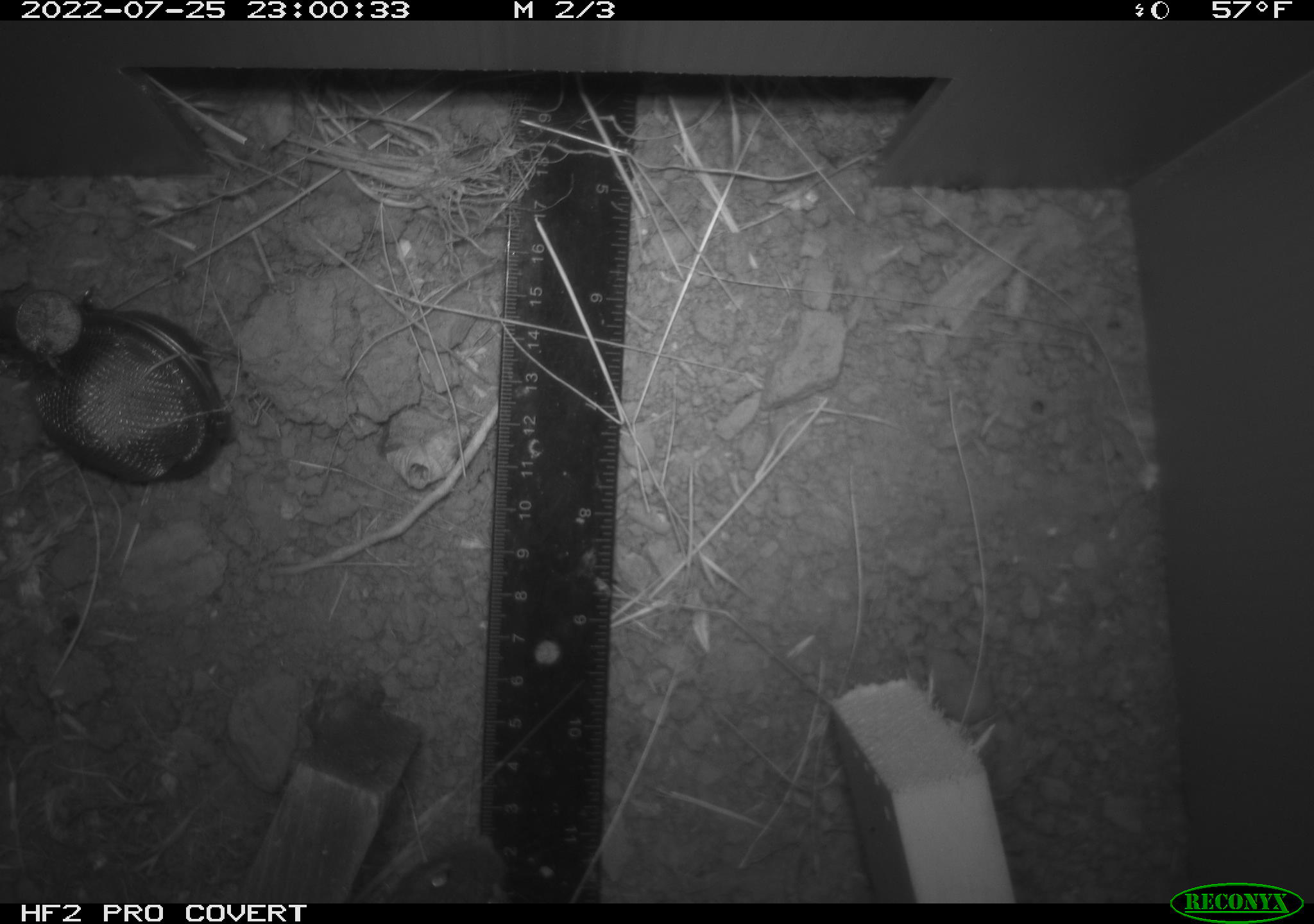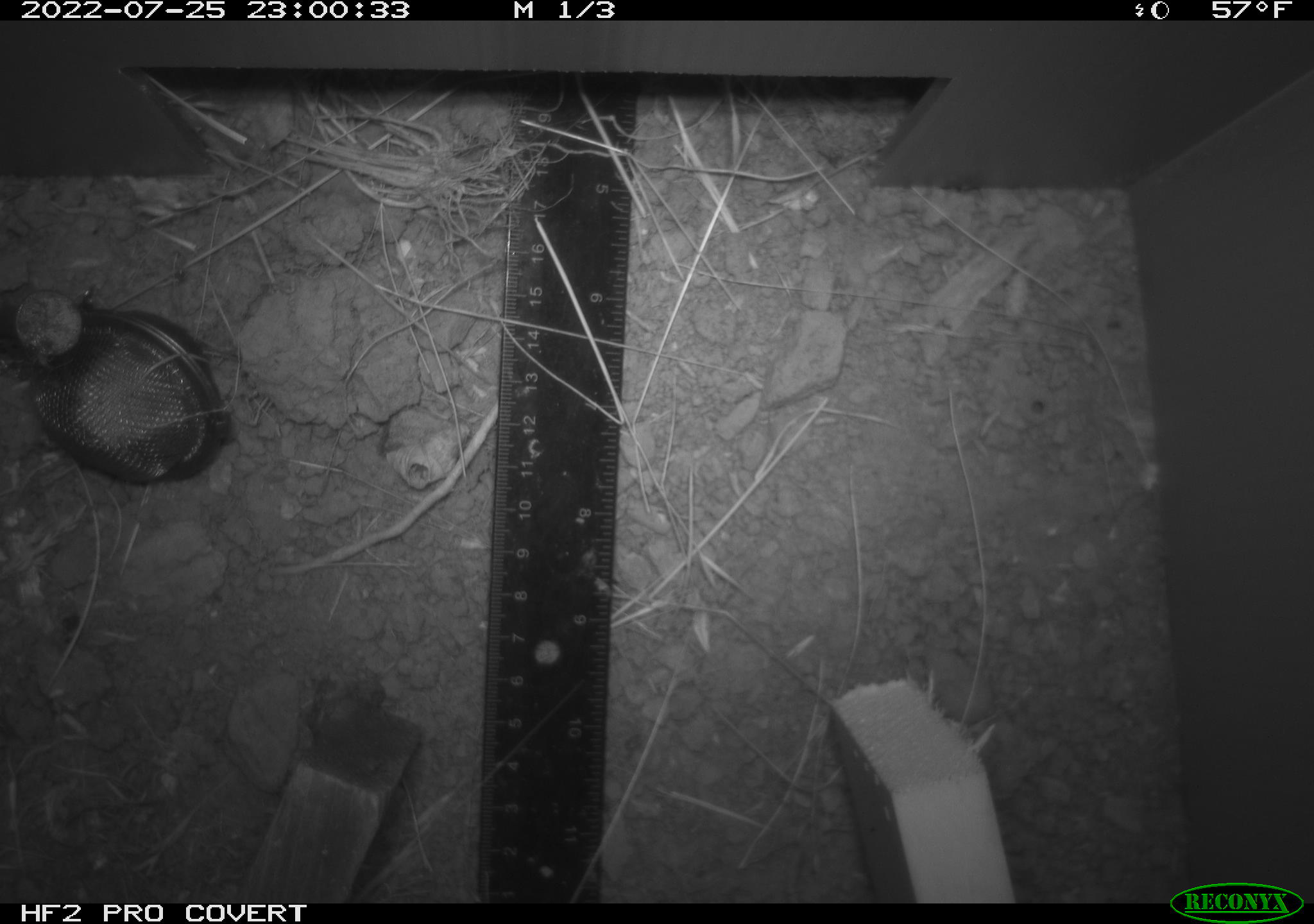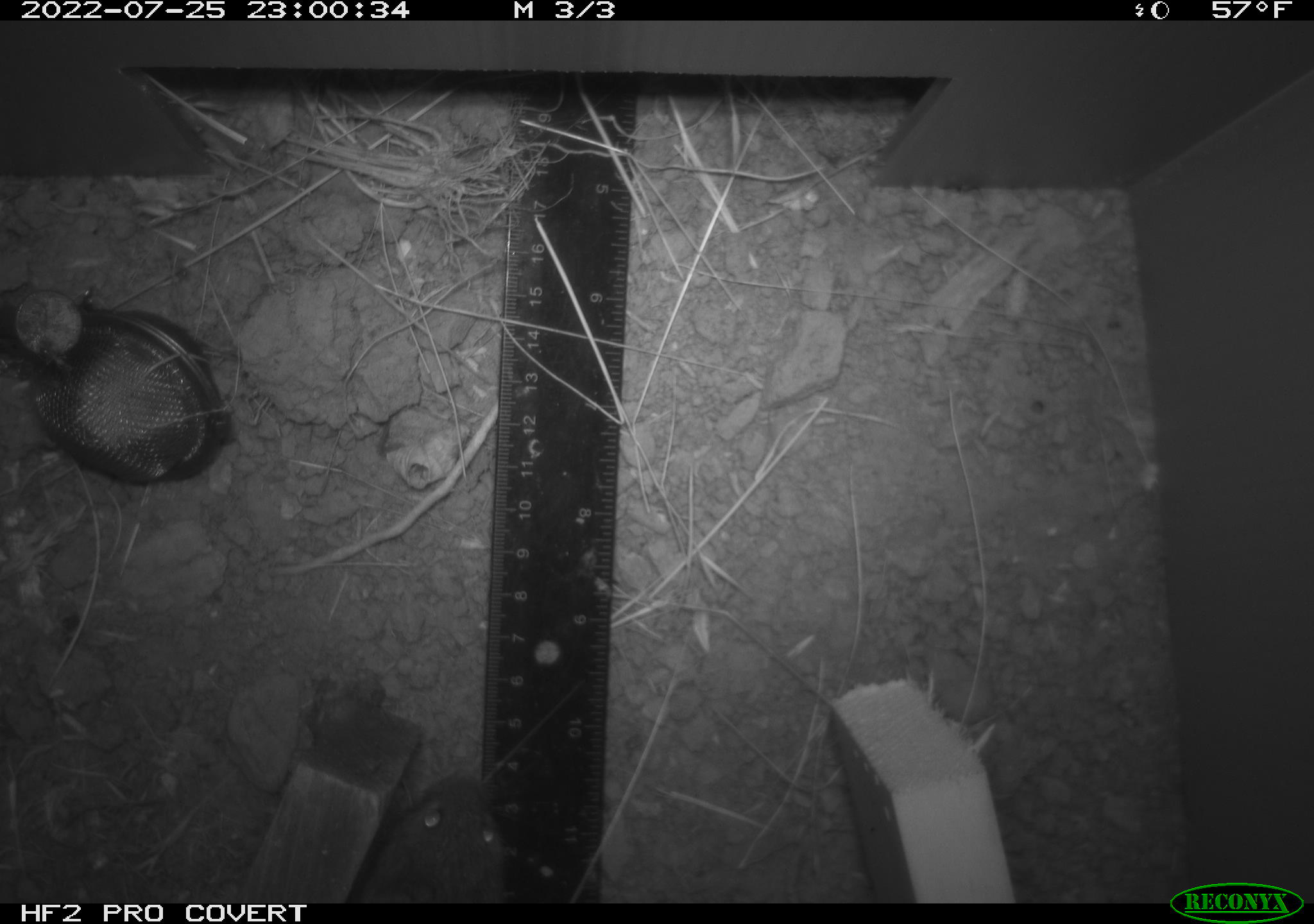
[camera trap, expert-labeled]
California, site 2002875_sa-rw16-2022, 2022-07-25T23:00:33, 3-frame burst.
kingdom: Animalia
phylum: Chordata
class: Mammalia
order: Rodentia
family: Cricetidae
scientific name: Arvicolinae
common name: voles, lemmings, and muskrats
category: arvicolinae subfamily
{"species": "arvicolinae subfamily (voles, lemmings, and muskrats) (Arvicolinae)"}